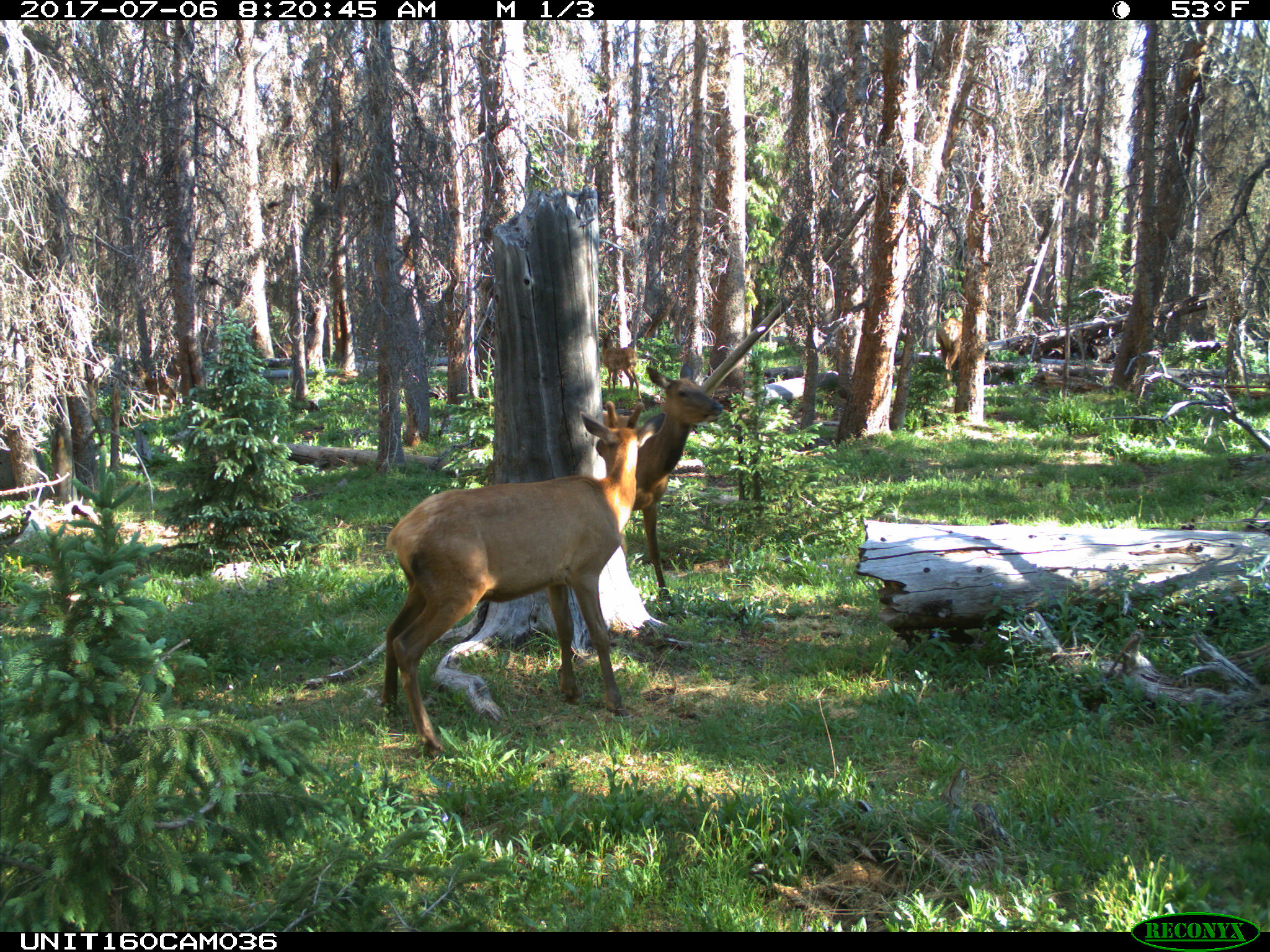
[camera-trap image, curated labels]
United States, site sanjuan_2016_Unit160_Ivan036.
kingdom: Animalia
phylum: Chordata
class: Mammalia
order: Artiodactyla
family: Cervidae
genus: Cervus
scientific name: Cervus elaphus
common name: red deer